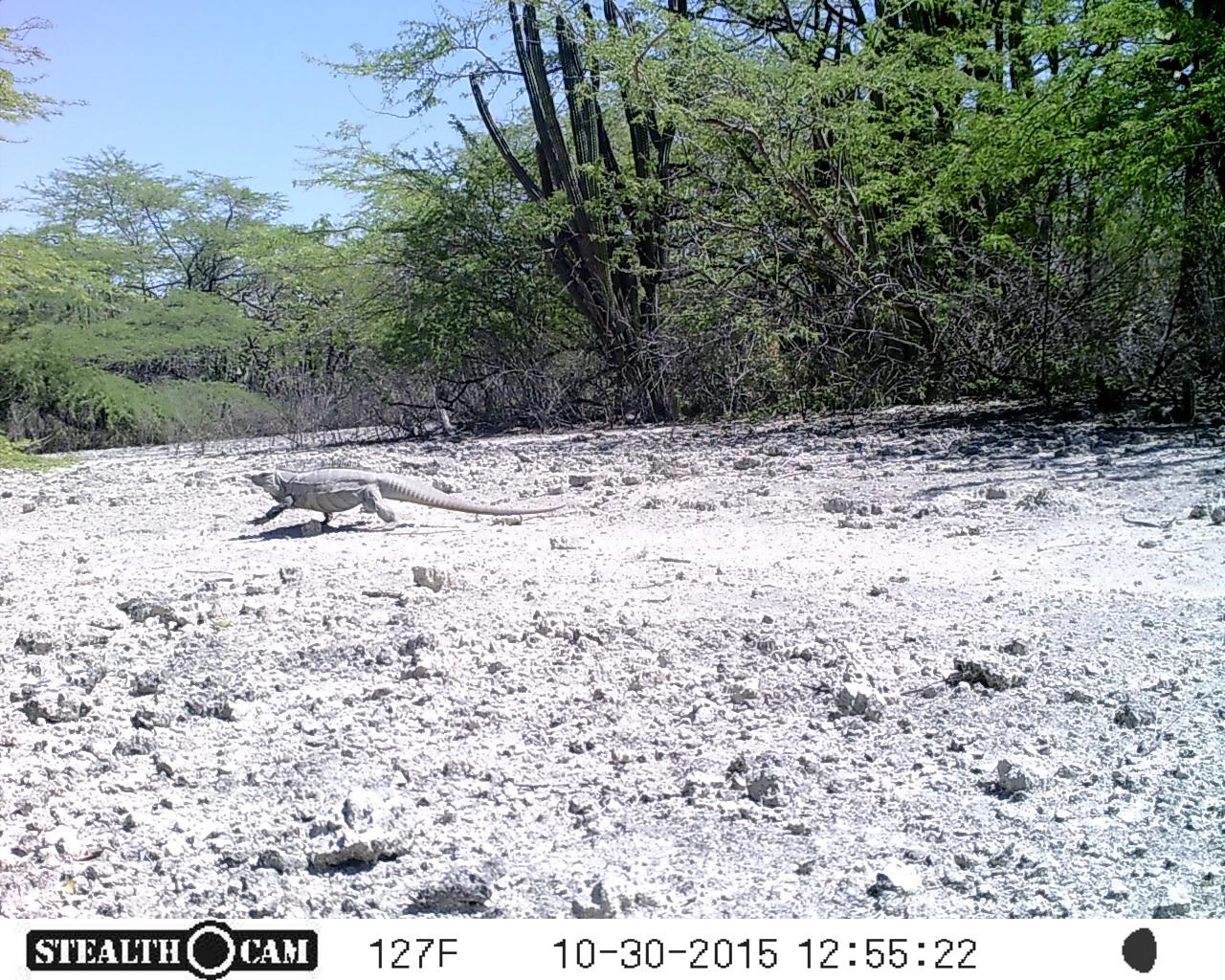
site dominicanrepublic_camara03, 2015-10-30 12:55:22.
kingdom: Animalia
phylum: Chordata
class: Reptilia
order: Squamata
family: Iguanidae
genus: Iguana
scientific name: Iguana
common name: typical iguanas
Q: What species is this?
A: Iguana (typical iguanas).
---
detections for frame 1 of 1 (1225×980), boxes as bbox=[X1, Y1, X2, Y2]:
iguana: bbox=[242, 465, 564, 536]